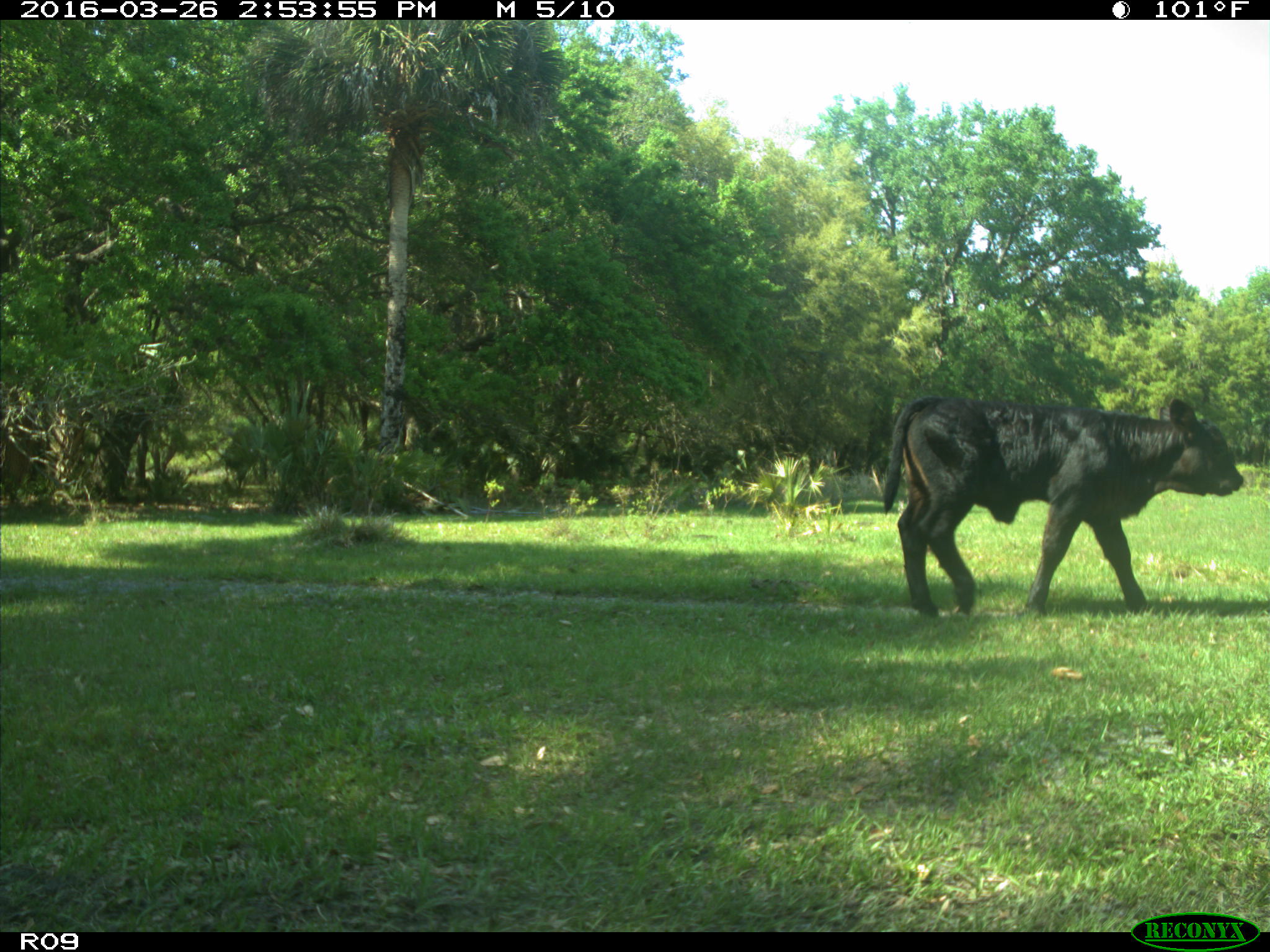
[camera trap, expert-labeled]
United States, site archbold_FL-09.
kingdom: Animalia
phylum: Chordata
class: Mammalia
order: Artiodactyla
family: Bovidae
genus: Bos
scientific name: Bos taurus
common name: domestic cow